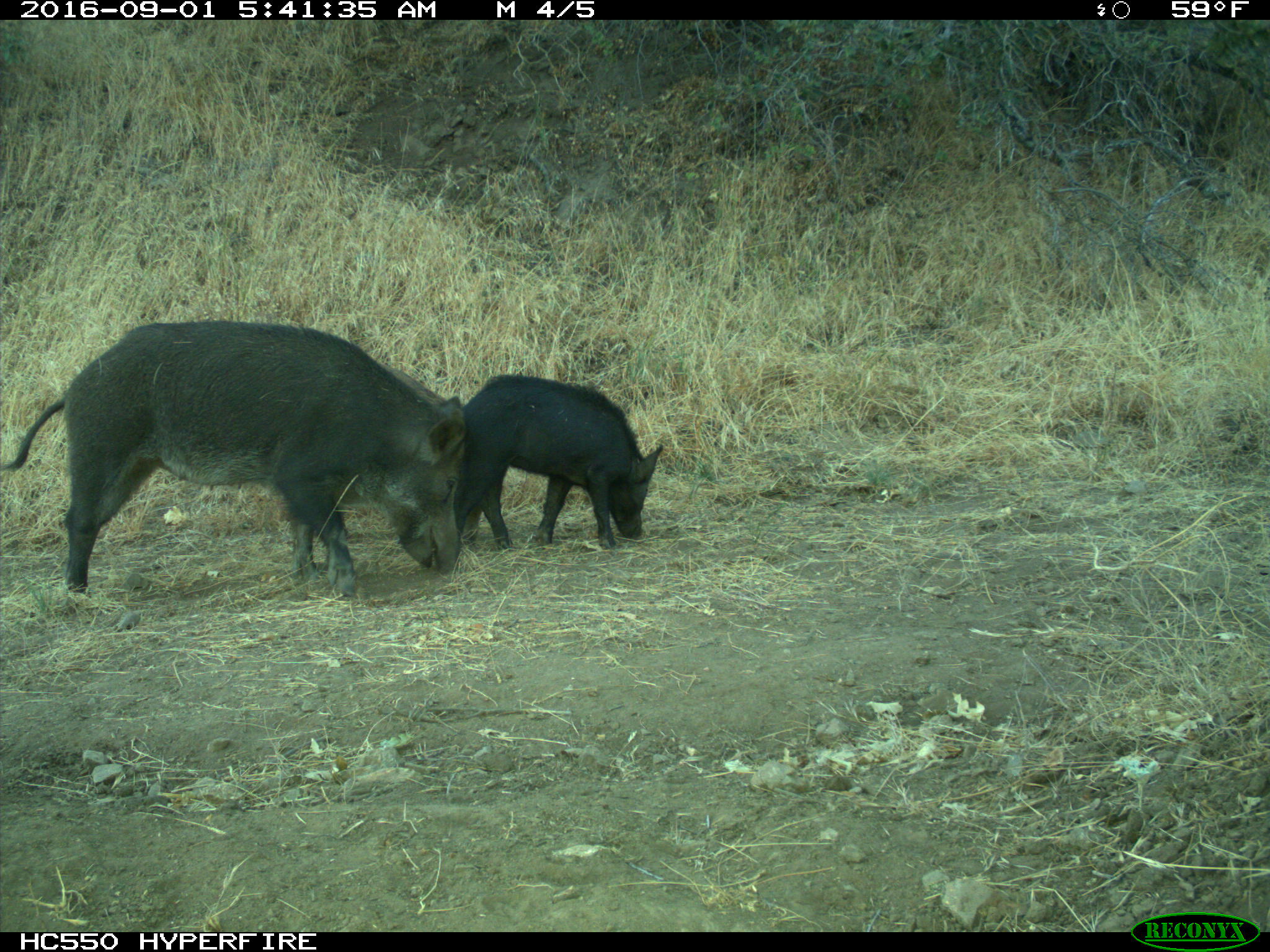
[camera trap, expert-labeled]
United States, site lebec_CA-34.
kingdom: Animalia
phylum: Chordata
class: Mammalia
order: Artiodactyla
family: Suidae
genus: Sus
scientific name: Sus scrofa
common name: wild boar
Sus scrofa (wild boar).